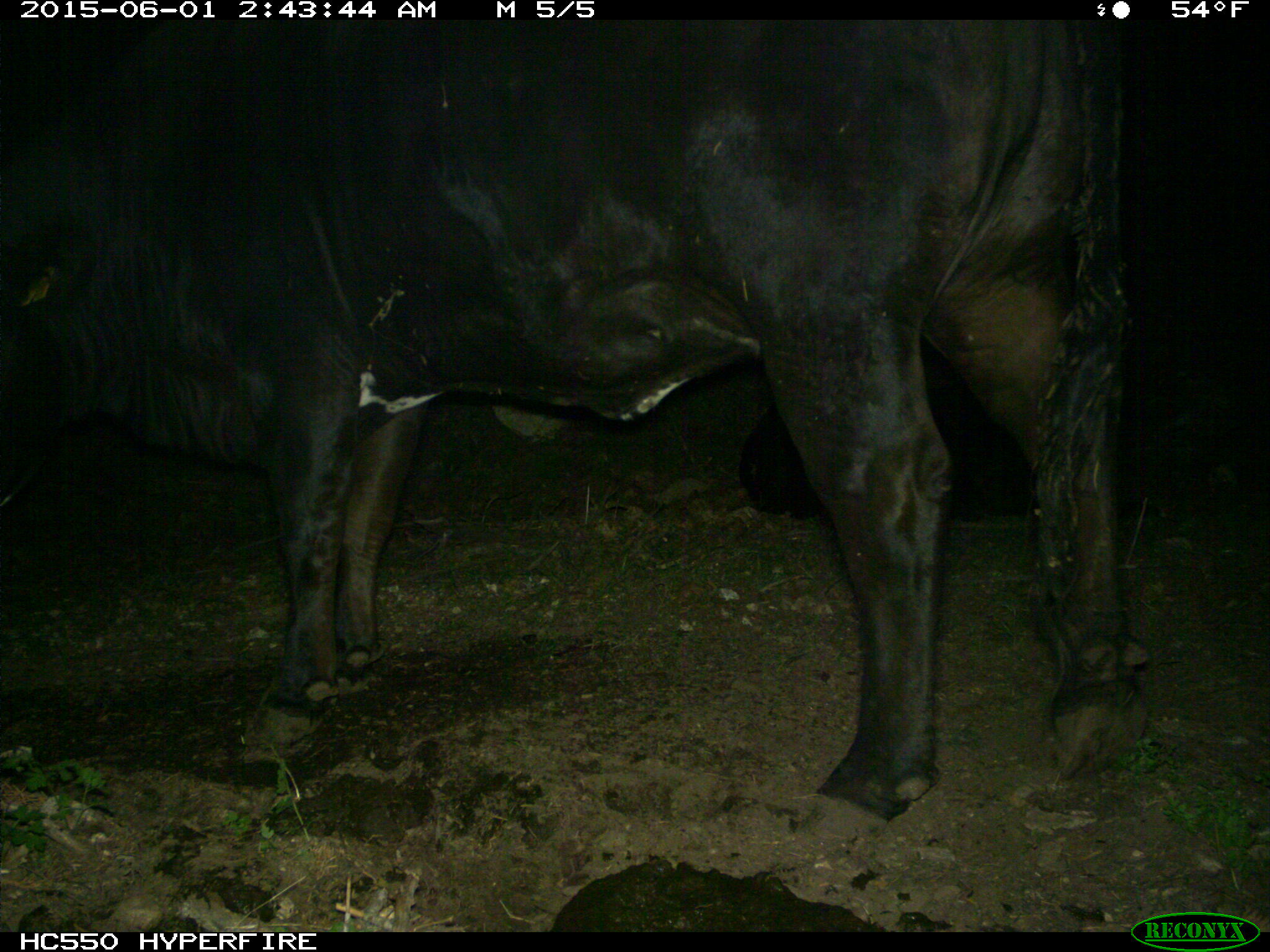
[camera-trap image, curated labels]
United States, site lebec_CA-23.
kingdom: Animalia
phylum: Chordata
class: Mammalia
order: Artiodactyla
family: Bovidae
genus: Bos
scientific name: Bos taurus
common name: domestic cow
Bos taurus (domestic cow).